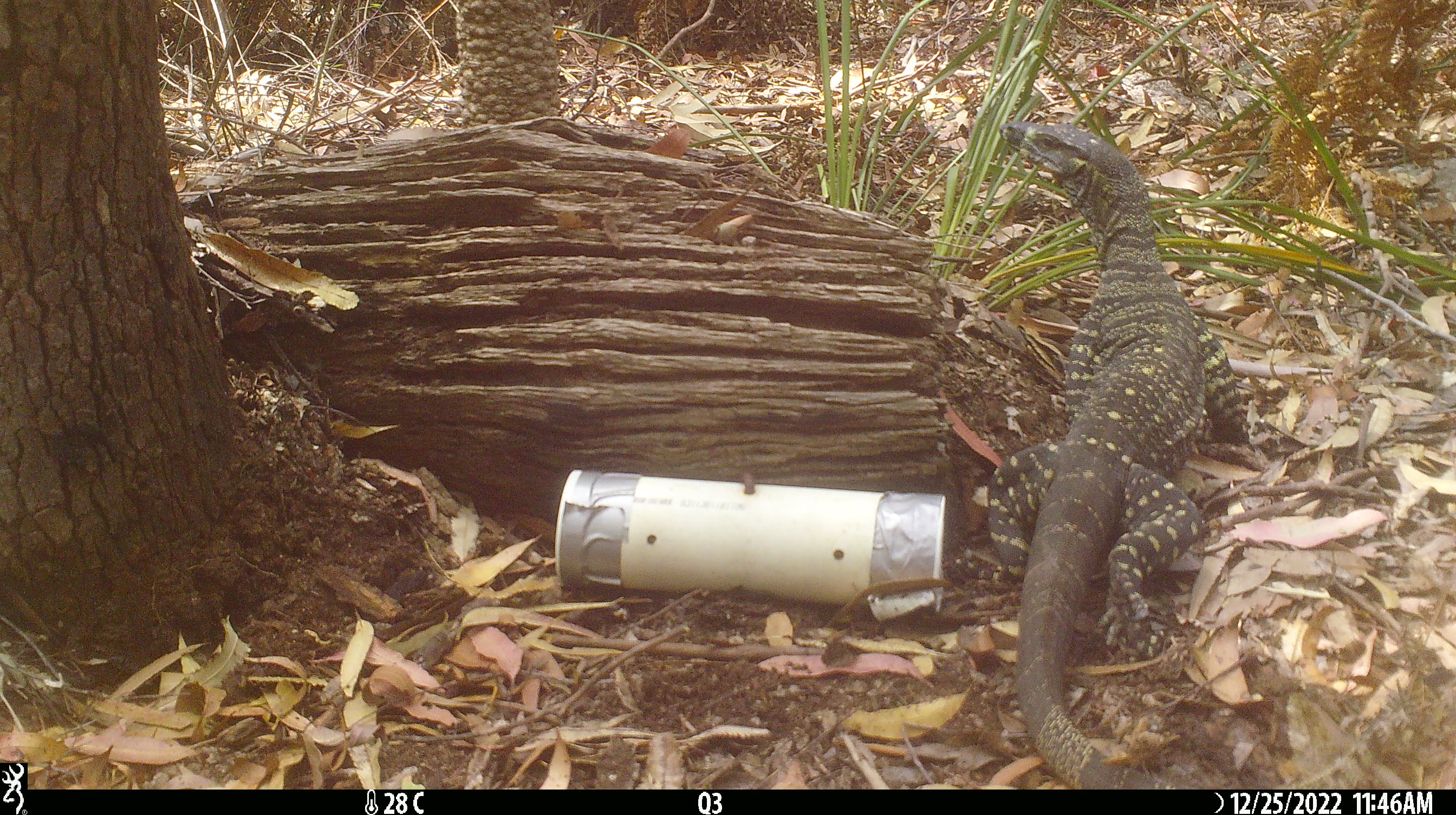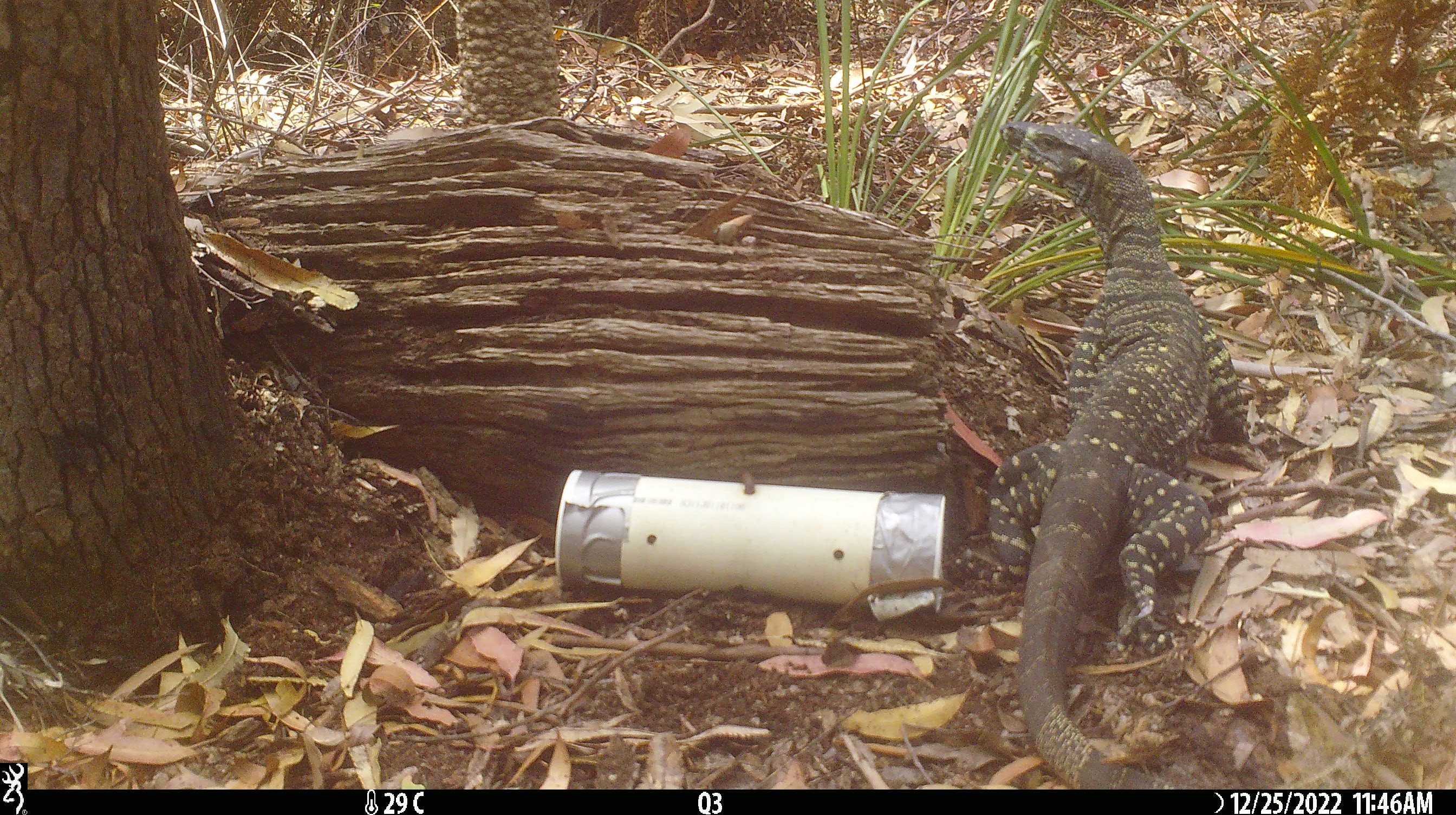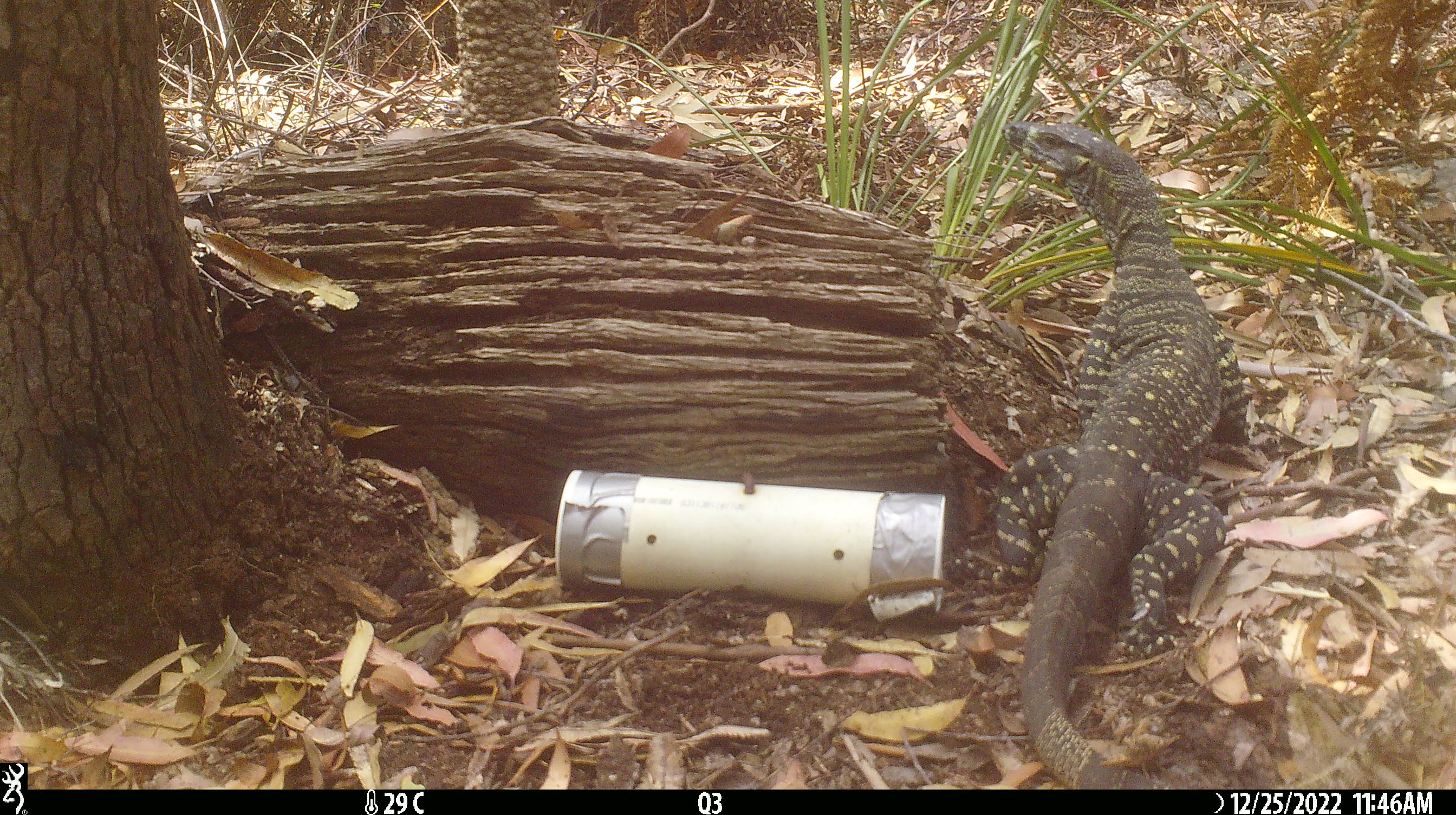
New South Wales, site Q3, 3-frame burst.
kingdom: Animalia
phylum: Chordata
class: Reptilia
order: Squamata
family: Varanidae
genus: Varanus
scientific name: Varanus varius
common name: lace monitor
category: goanna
Goanna (lace monitor) (Varanus varius).